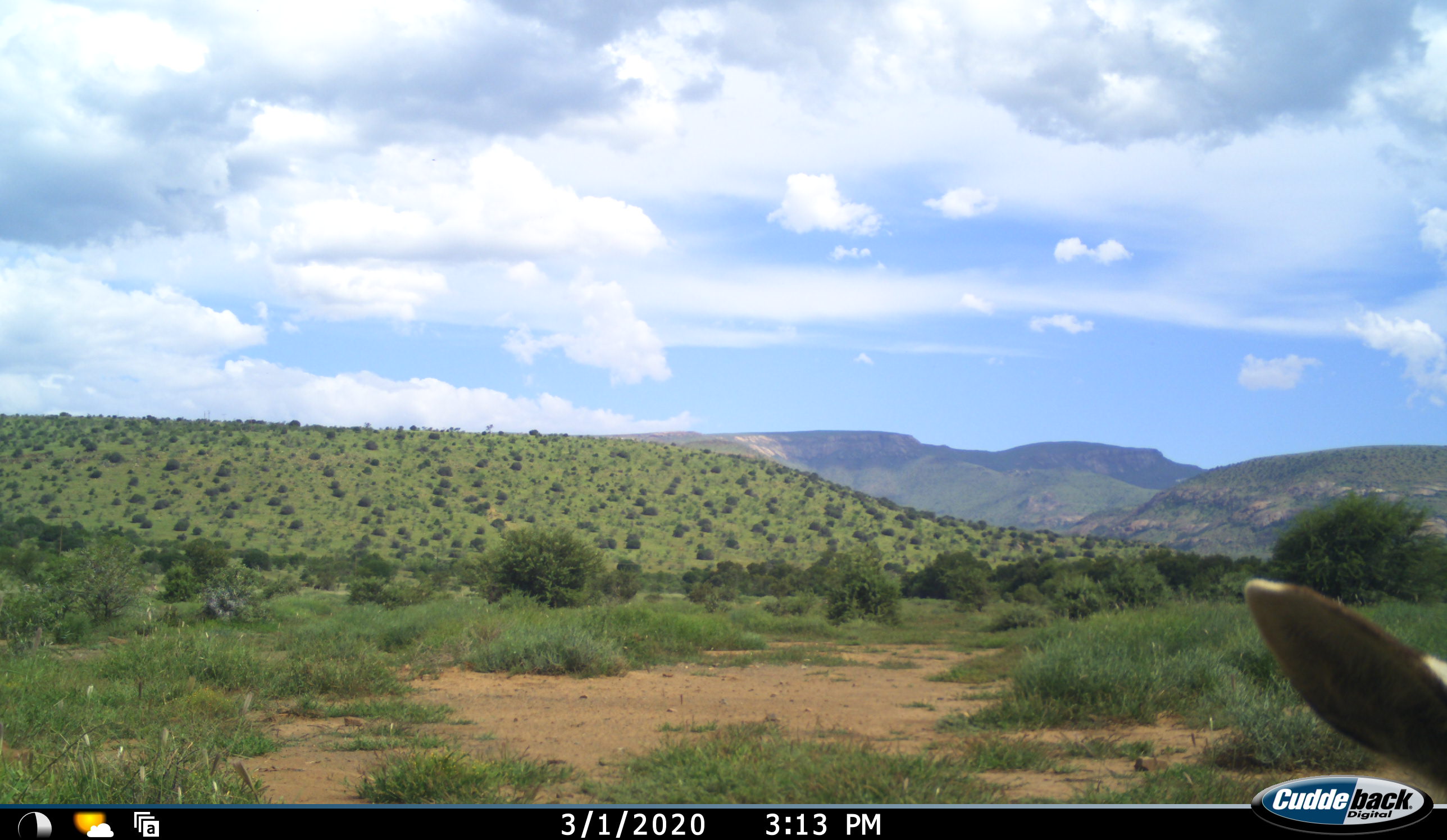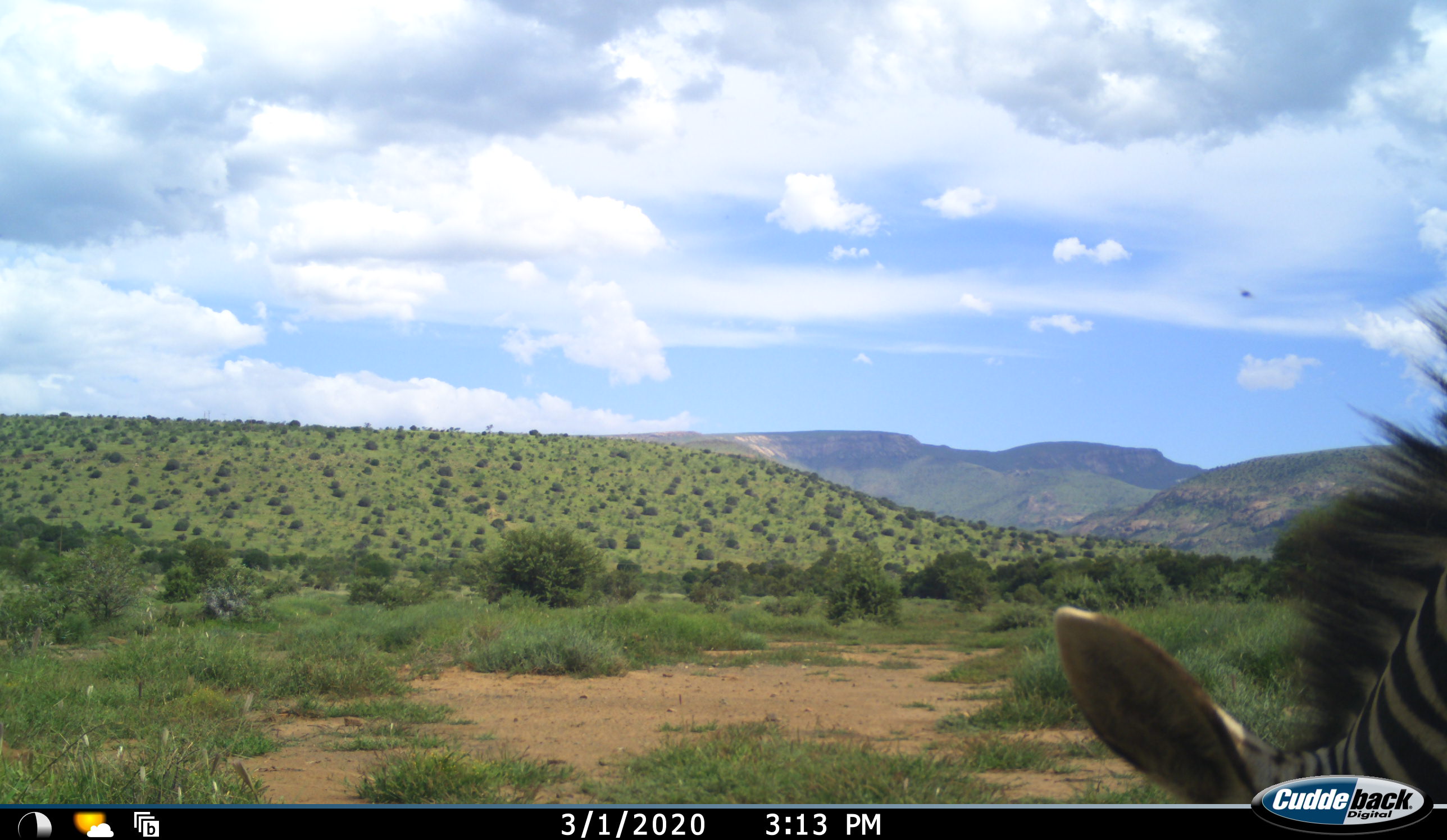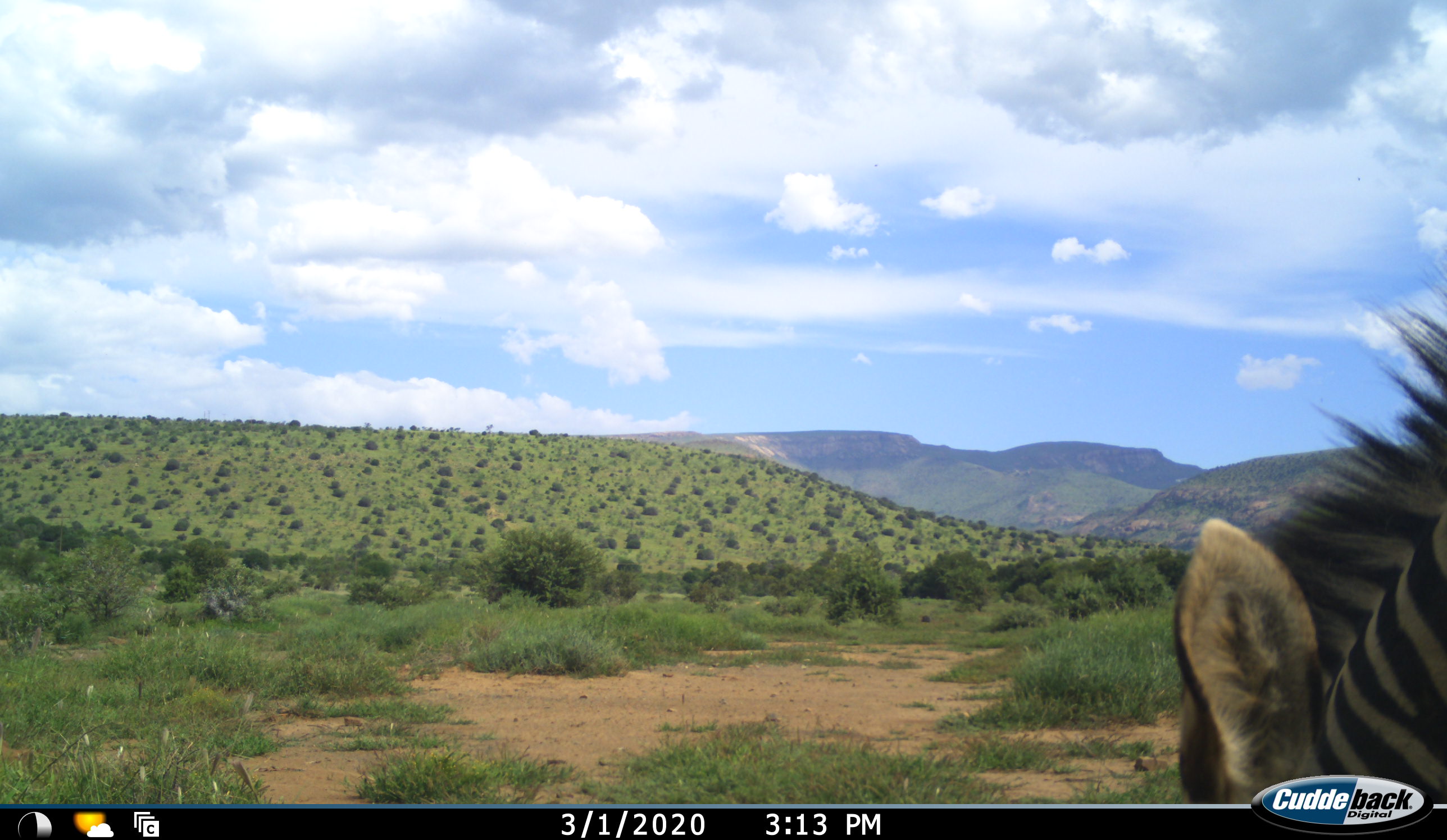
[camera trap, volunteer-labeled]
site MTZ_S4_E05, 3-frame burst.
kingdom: Animalia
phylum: Chordata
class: Mammalia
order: Perissodactyla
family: Equidae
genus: Equus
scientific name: Equus zebra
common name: mountain zebra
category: zebramountain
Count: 1.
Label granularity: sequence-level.